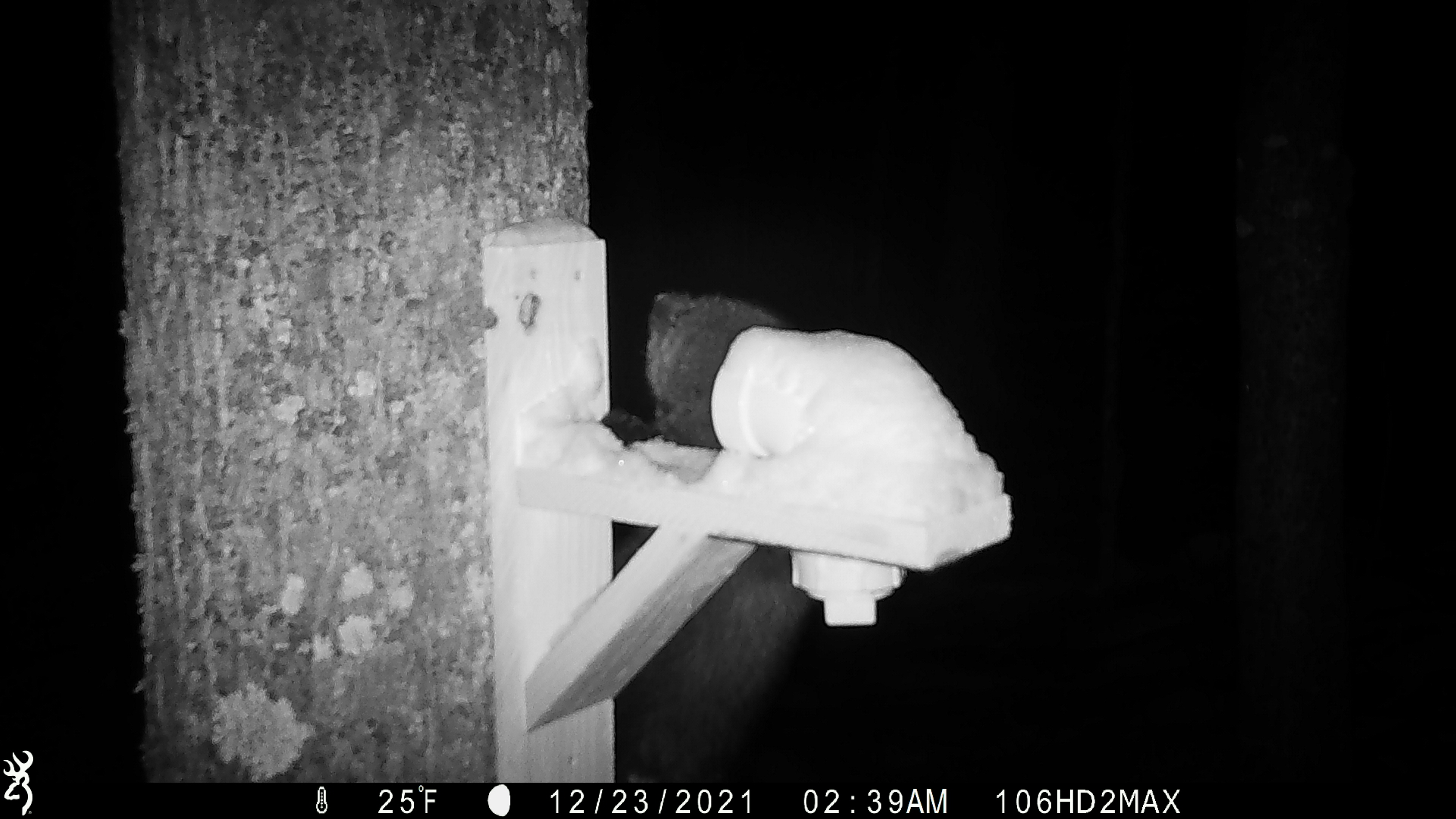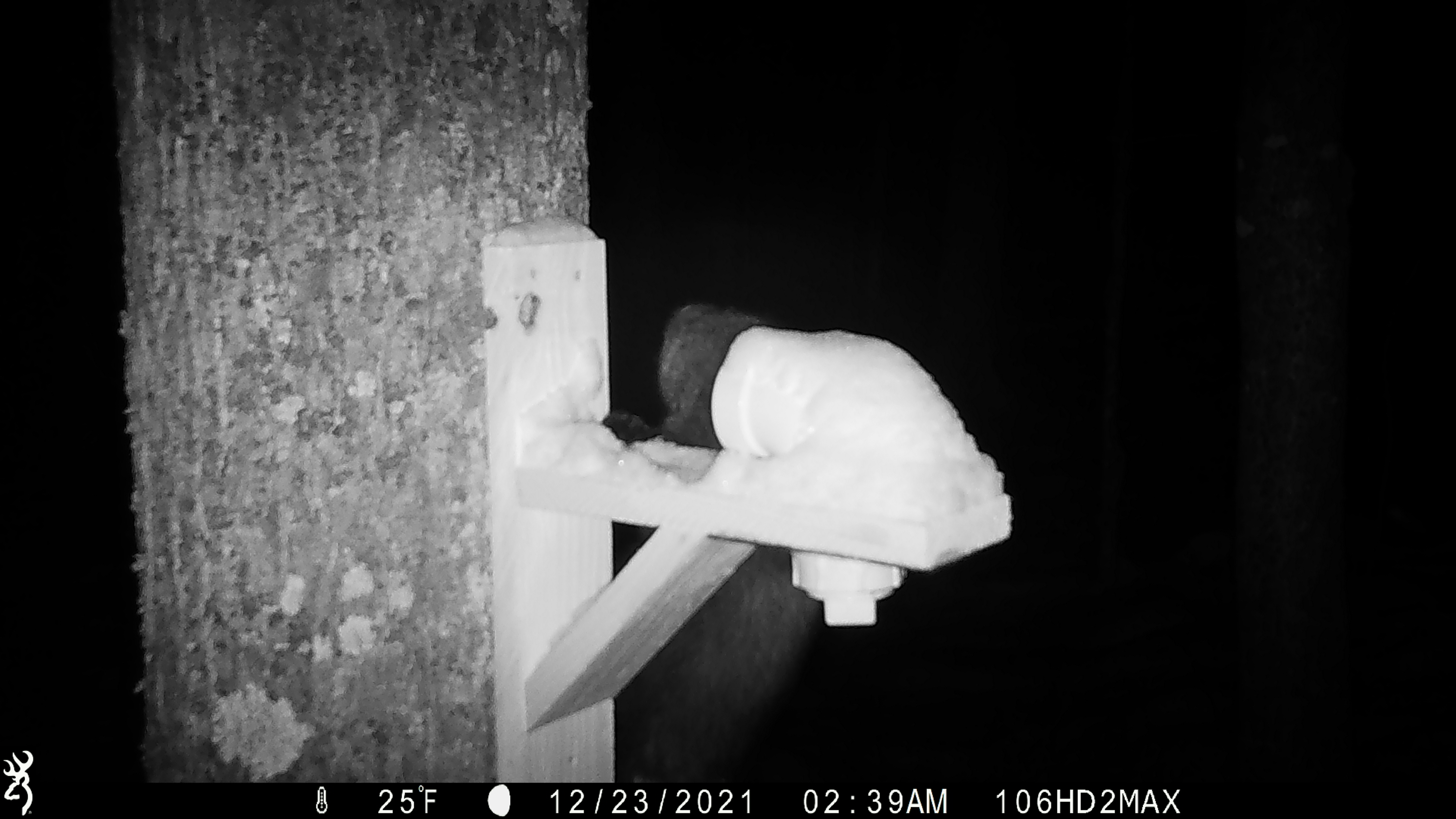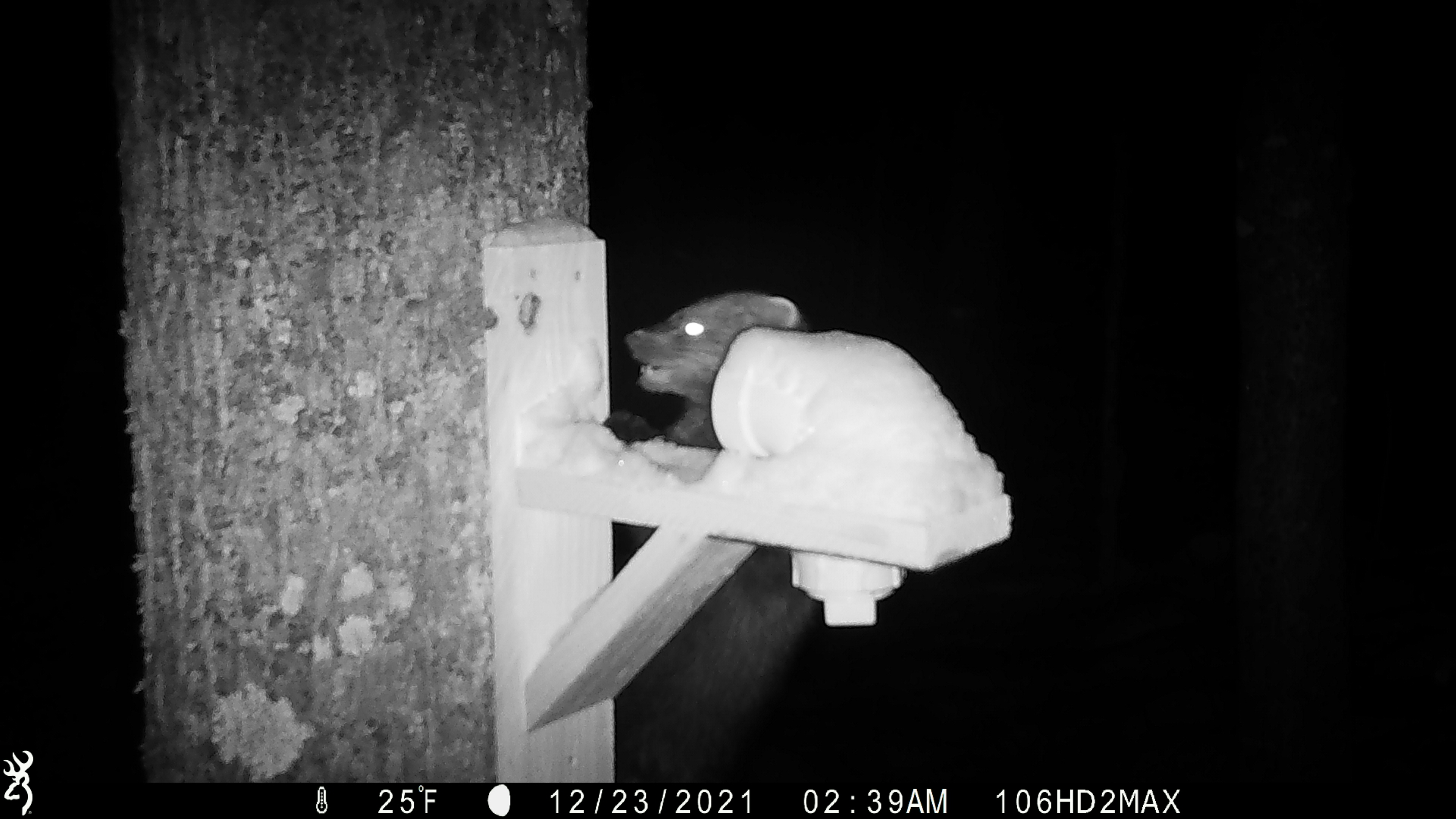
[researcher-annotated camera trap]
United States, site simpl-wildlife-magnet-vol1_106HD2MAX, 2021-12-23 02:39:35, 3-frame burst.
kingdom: Animalia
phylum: Chordata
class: Mammalia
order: Carnivora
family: Mustelidae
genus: Martes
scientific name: Martes americana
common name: american marten